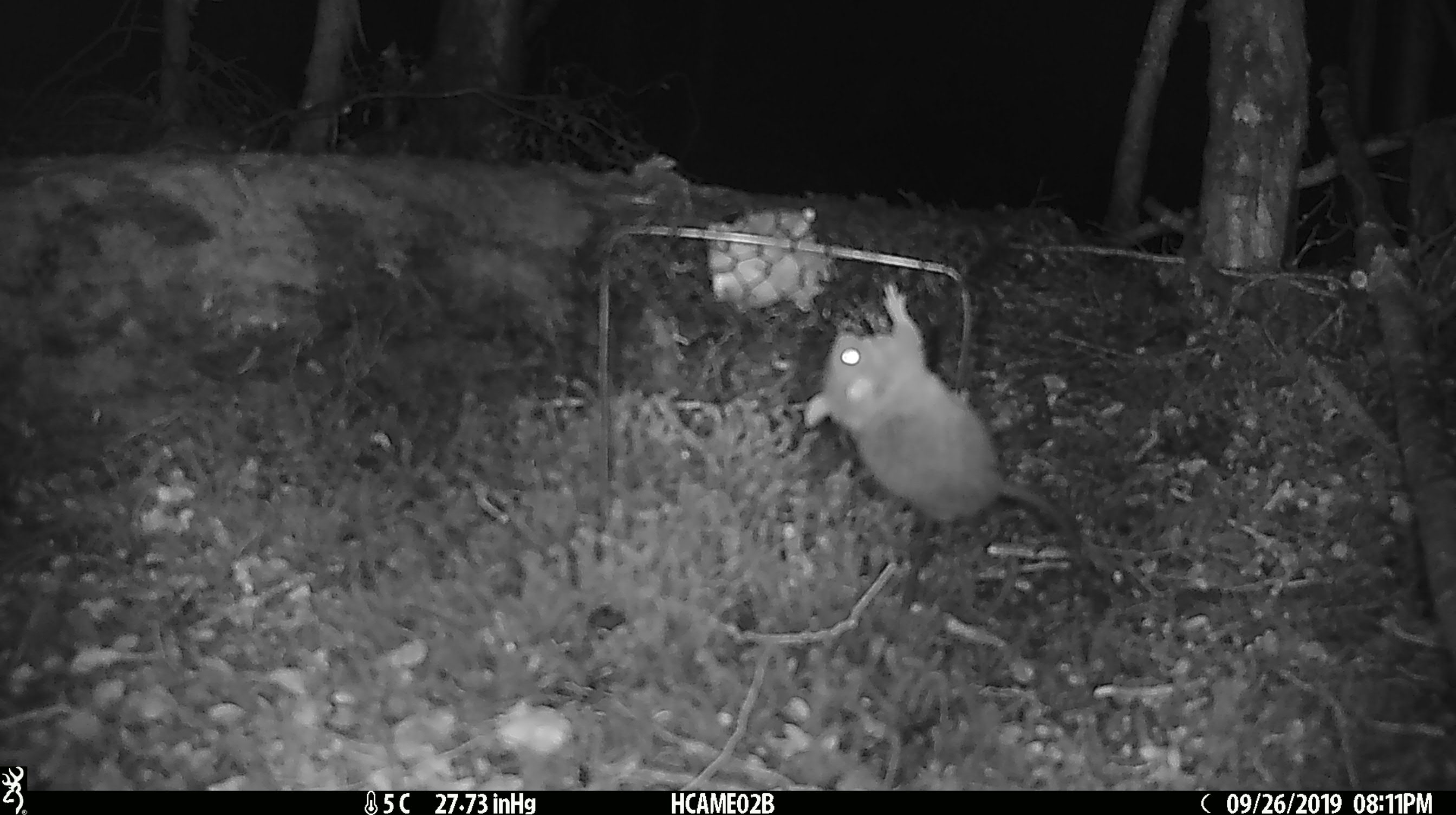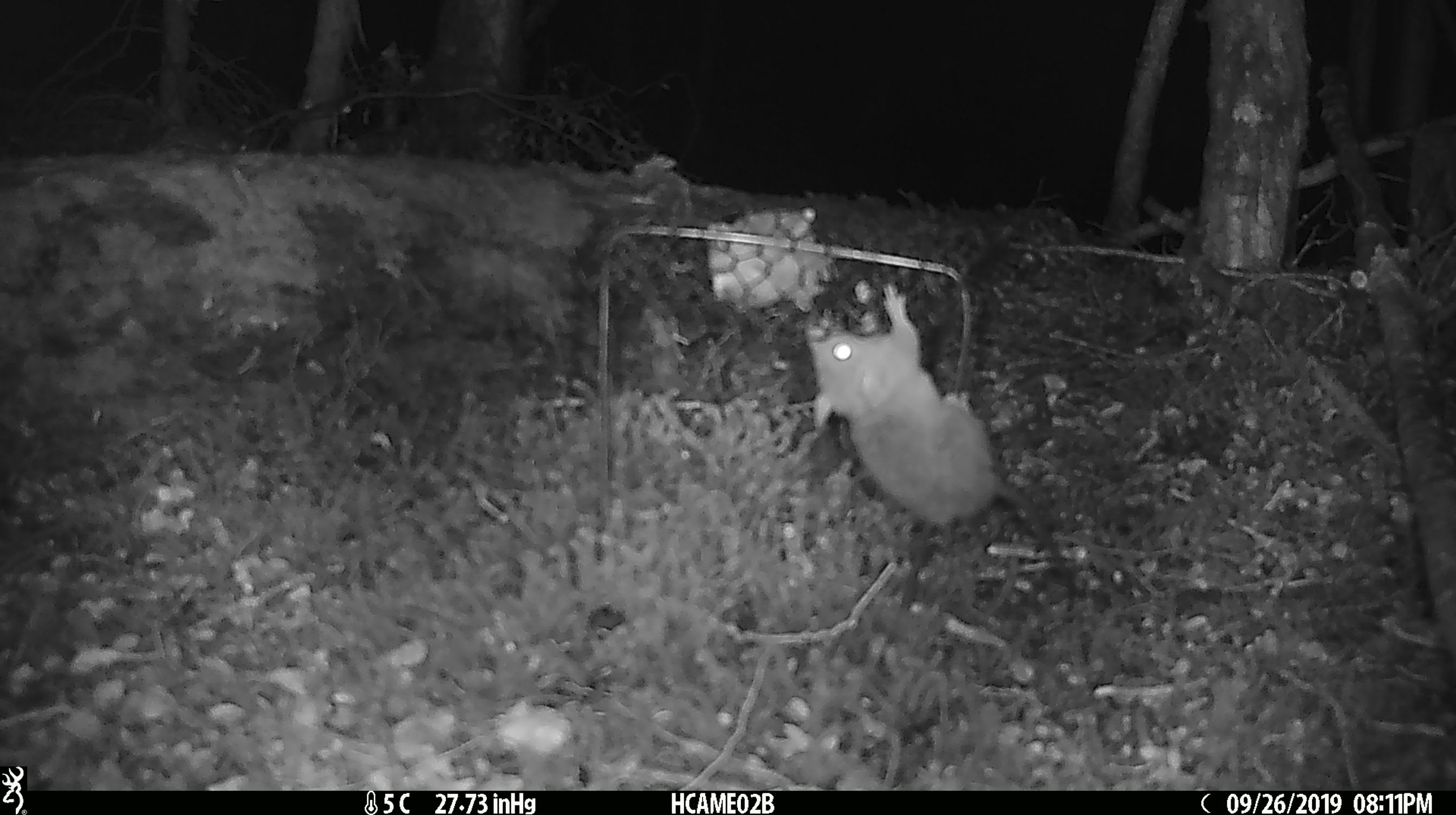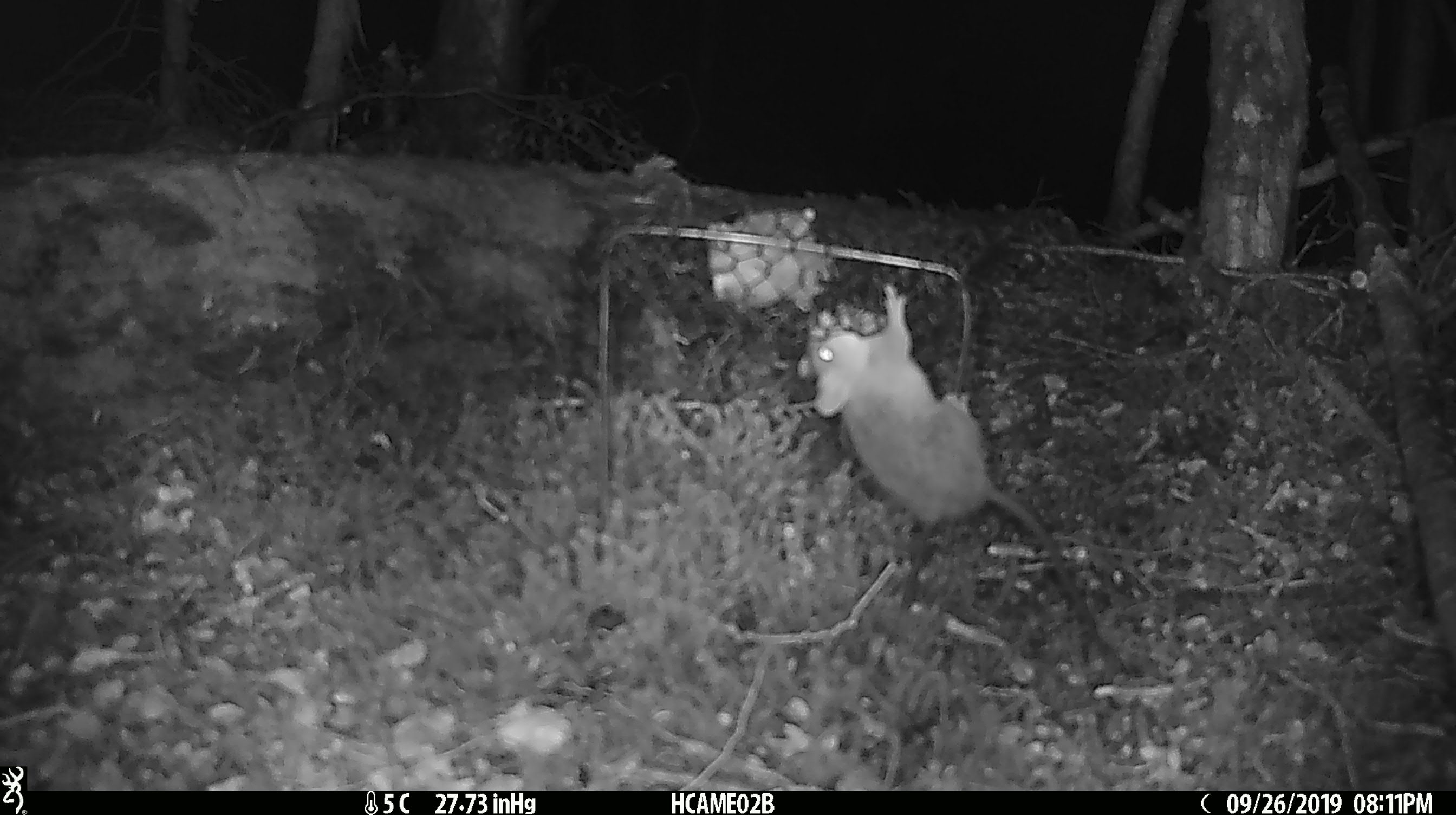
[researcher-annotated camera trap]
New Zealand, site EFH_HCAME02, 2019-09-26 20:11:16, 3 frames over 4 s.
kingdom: Animalia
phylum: Chordata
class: Mammalia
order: Rodentia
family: Muridae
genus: Mus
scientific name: Mus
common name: mouse